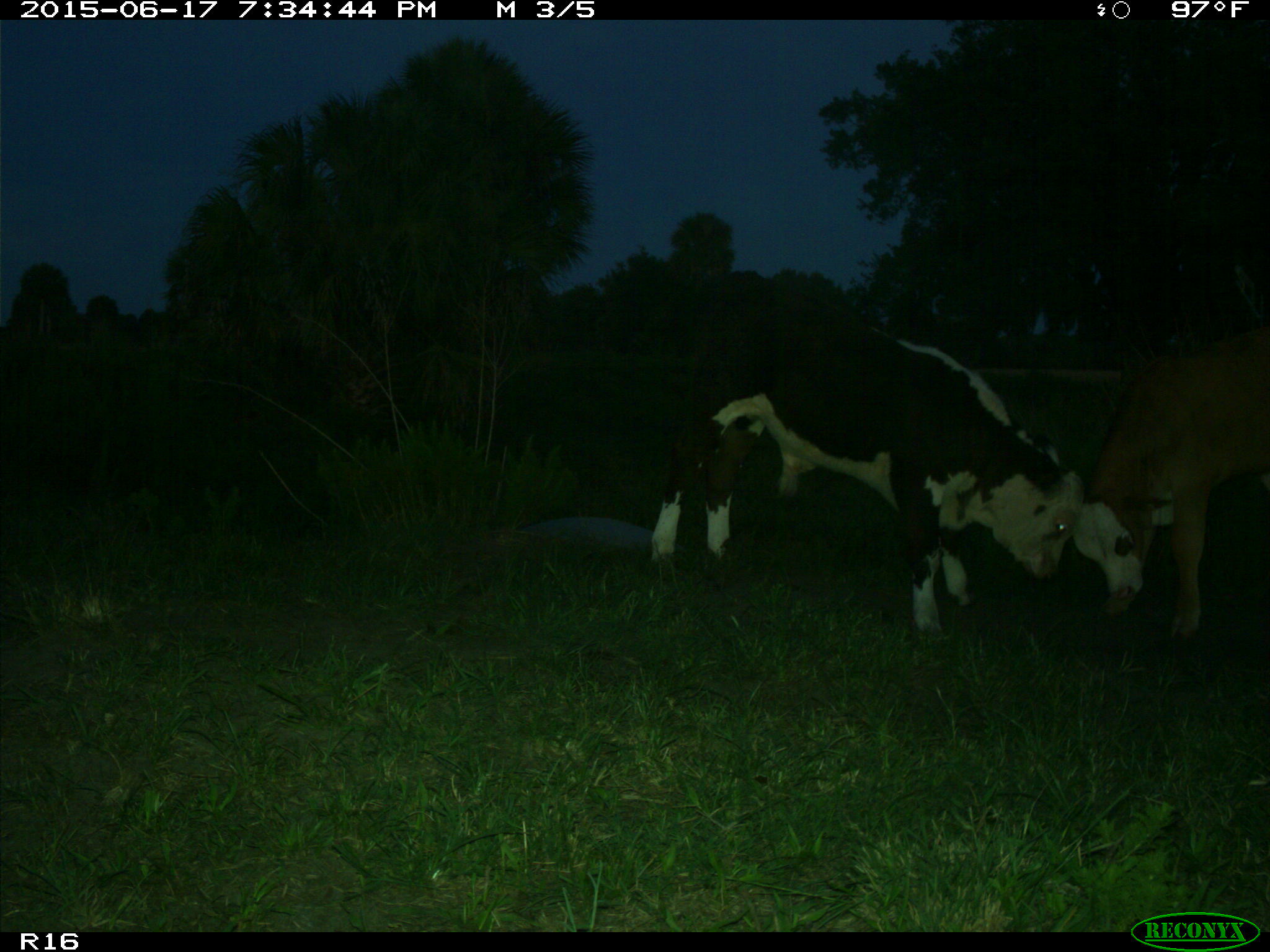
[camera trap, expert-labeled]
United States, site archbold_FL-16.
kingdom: Animalia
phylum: Chordata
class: Mammalia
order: Artiodactyla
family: Bovidae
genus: Bos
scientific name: Bos taurus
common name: domestic cow